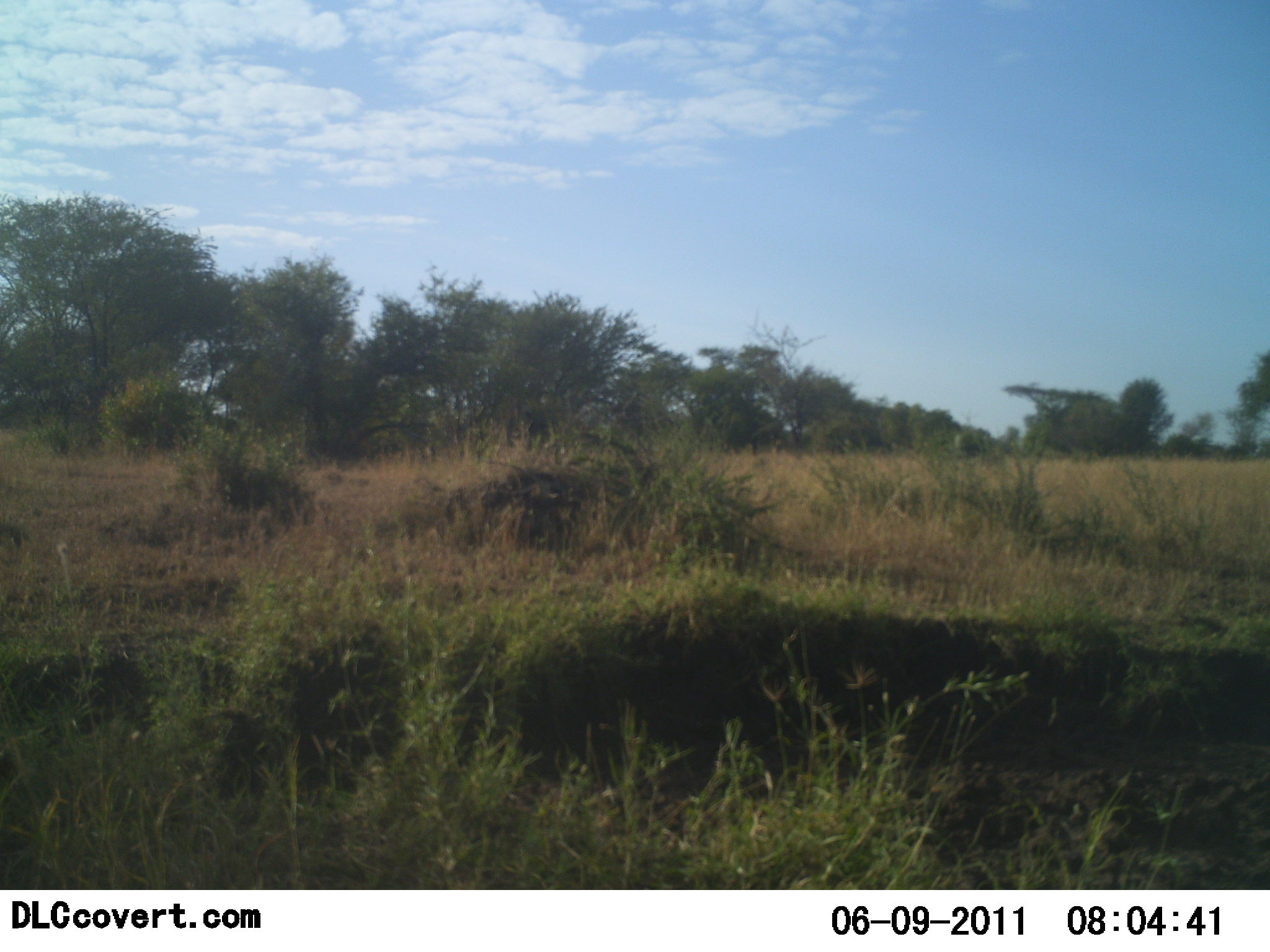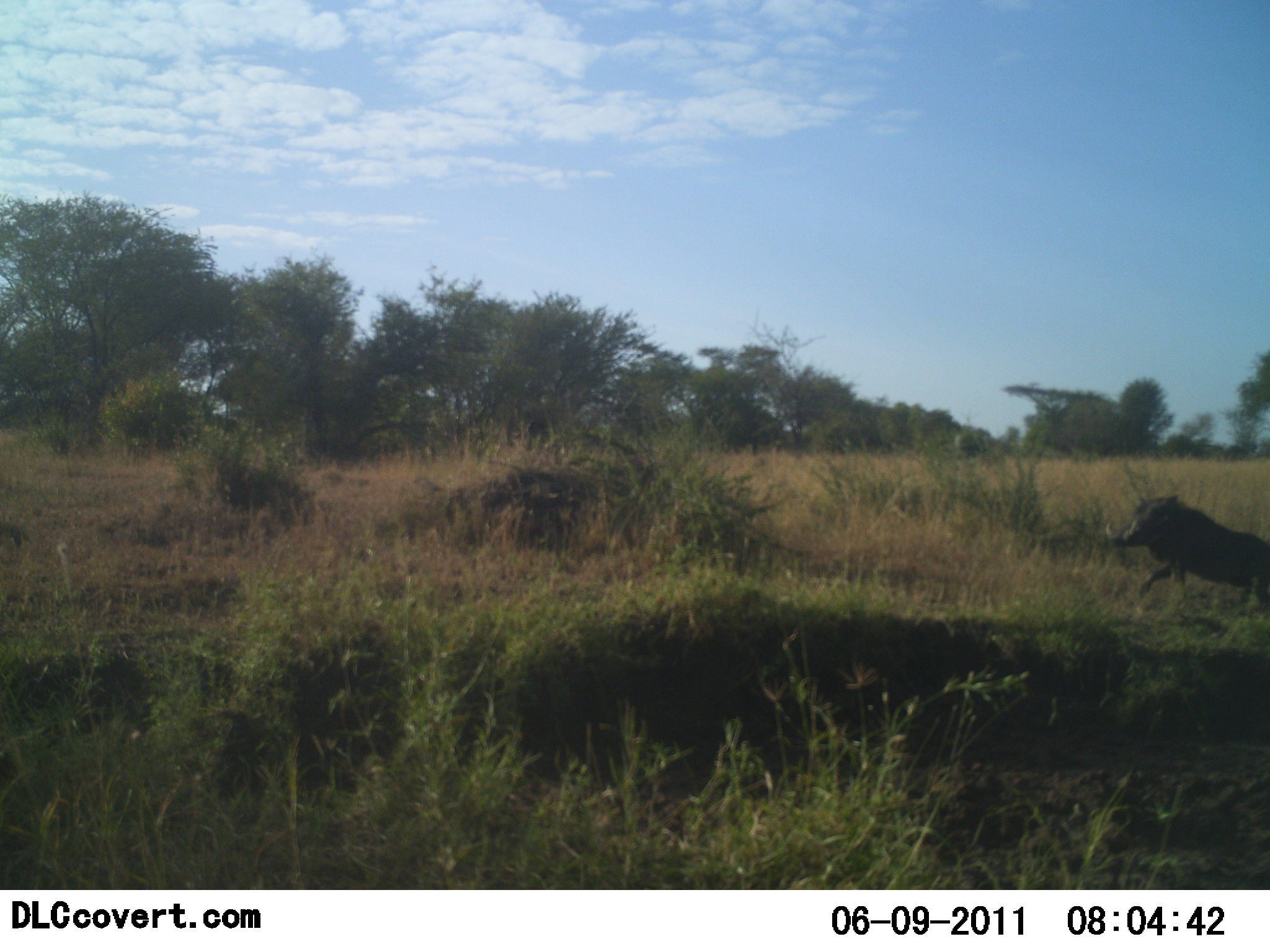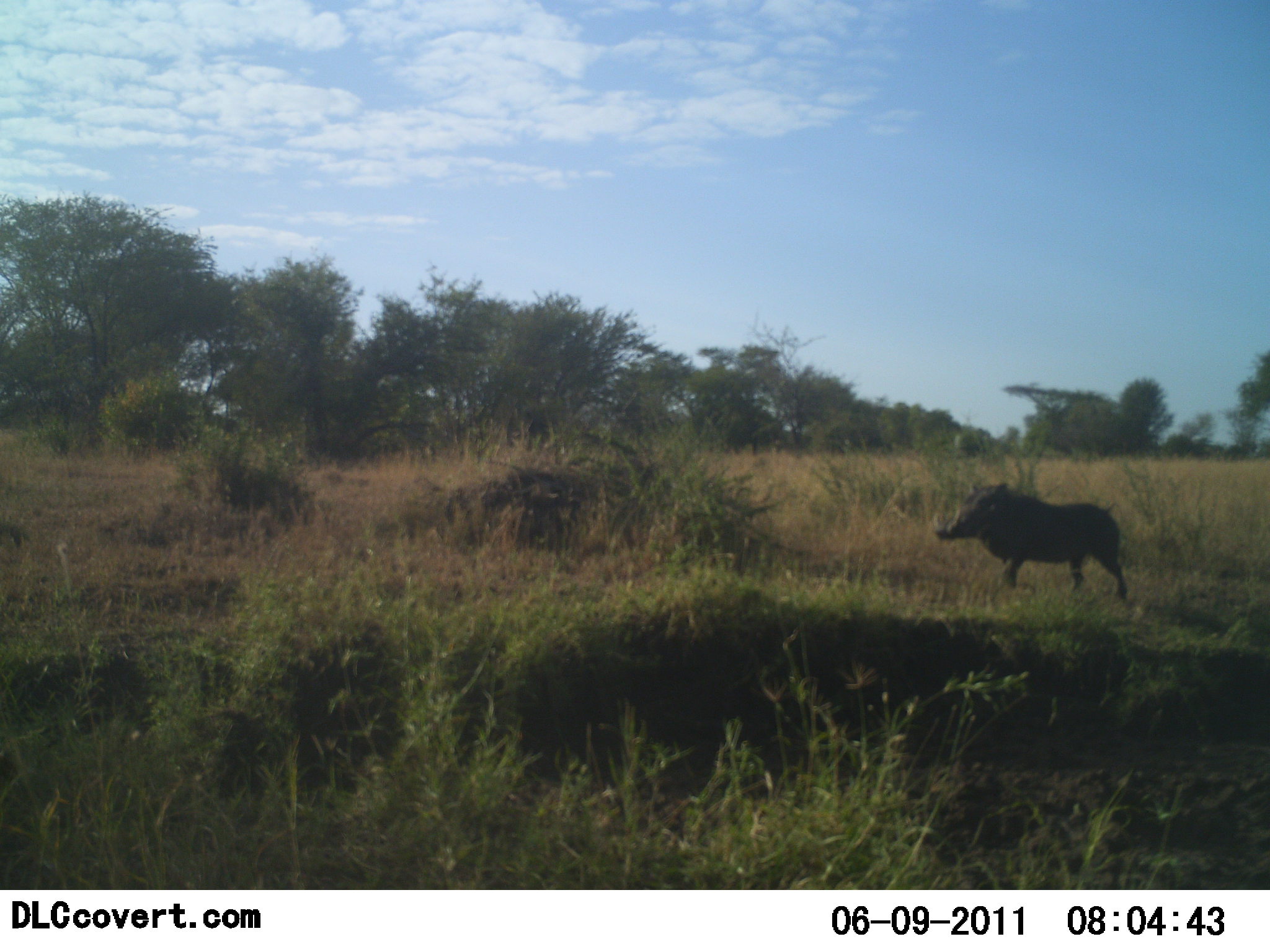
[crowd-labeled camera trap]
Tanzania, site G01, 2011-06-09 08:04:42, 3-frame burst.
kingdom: Animalia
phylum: Chordata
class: Mammalia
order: Artiodactyla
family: Suidae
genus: Phacochoerus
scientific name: Phacochoerus africanus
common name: warthog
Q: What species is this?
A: Warthog (Phacochoerus africanus).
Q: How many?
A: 1.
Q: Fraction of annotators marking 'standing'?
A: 0%.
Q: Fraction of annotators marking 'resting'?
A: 0%.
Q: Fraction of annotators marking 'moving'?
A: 100%.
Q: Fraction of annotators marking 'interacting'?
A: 0%.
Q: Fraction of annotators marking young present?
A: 0%.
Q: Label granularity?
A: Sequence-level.